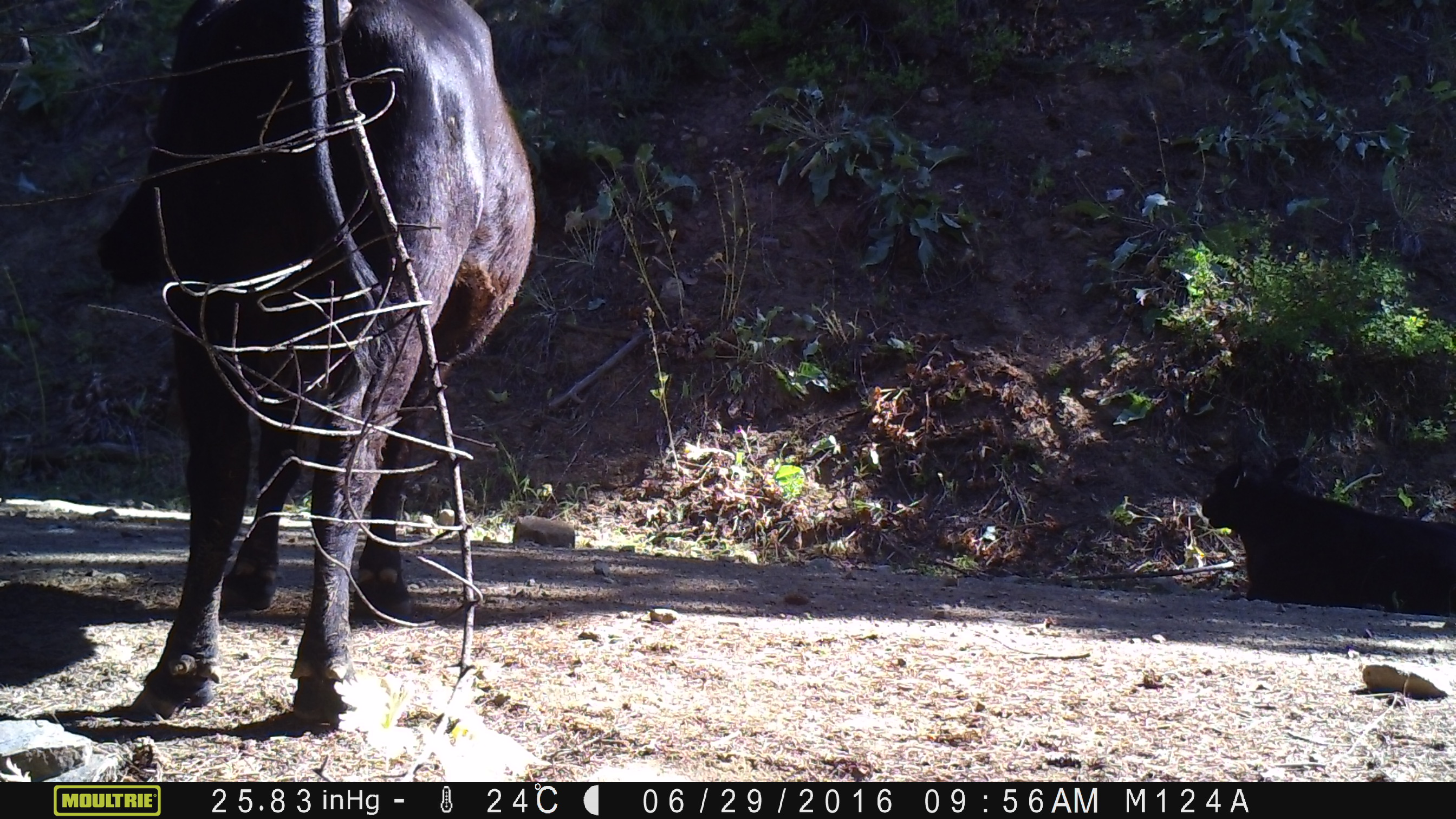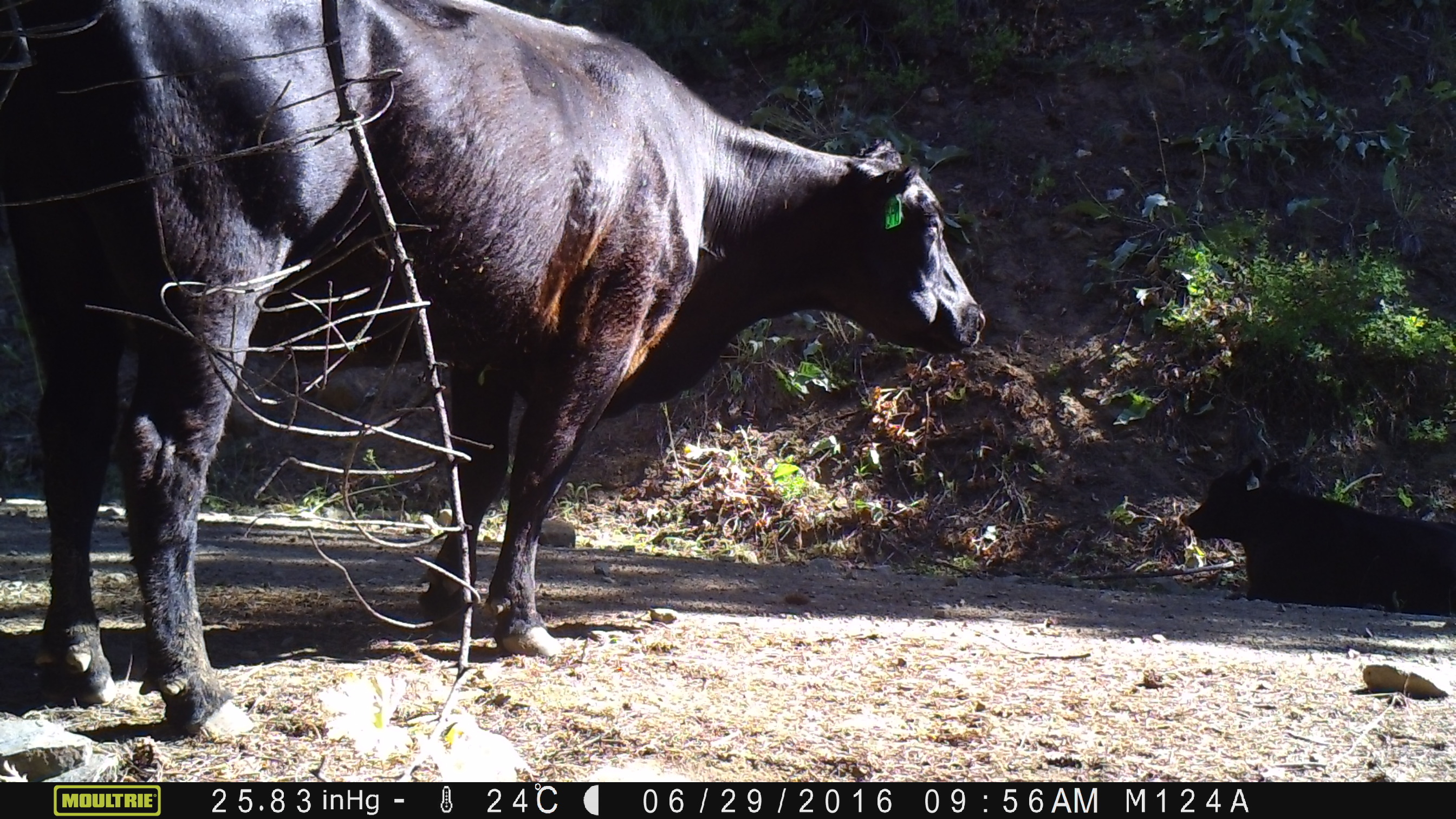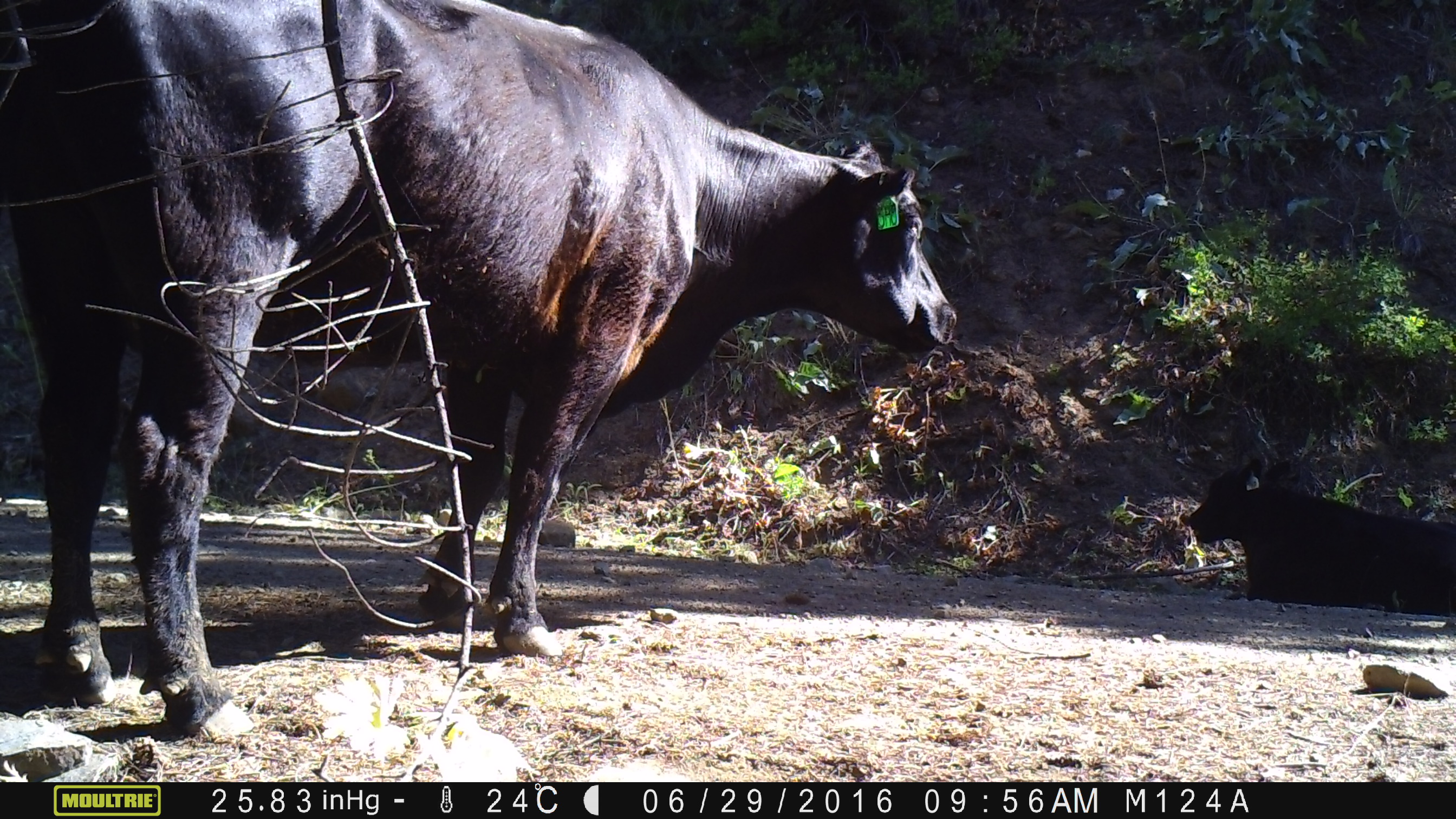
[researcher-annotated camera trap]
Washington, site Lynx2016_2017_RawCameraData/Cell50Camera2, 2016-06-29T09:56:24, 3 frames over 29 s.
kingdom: Animalia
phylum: Chordata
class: Mammalia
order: Artiodactyla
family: Bovidae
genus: Bos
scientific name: Bos taurus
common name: domestic cattle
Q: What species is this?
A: Domestic cattle (Bos taurus).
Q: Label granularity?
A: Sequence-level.